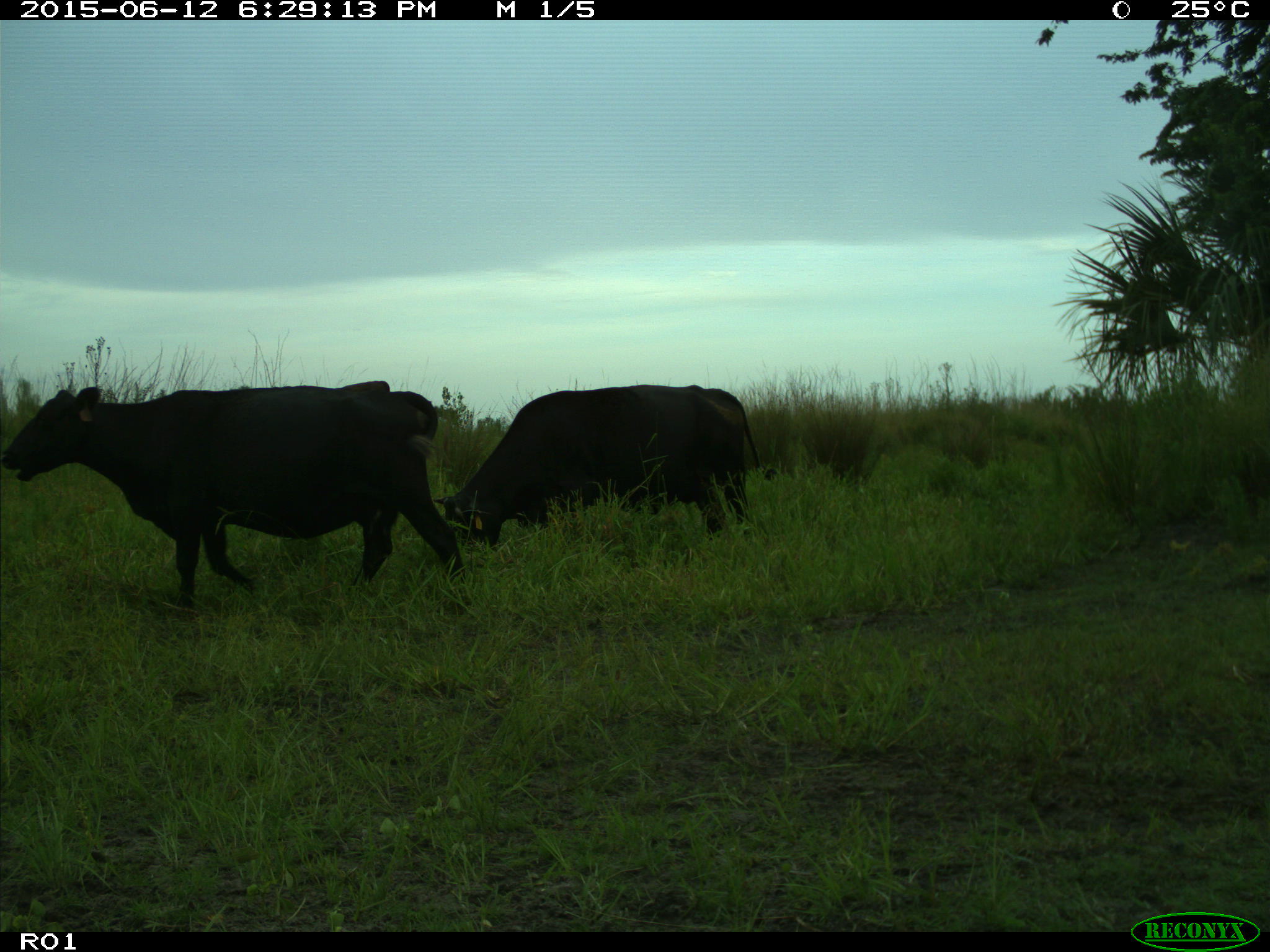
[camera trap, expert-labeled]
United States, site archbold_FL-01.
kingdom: Animalia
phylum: Chordata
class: Mammalia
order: Artiodactyla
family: Bovidae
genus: Bos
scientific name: Bos taurus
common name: domestic cow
Bos taurus (domestic cow).